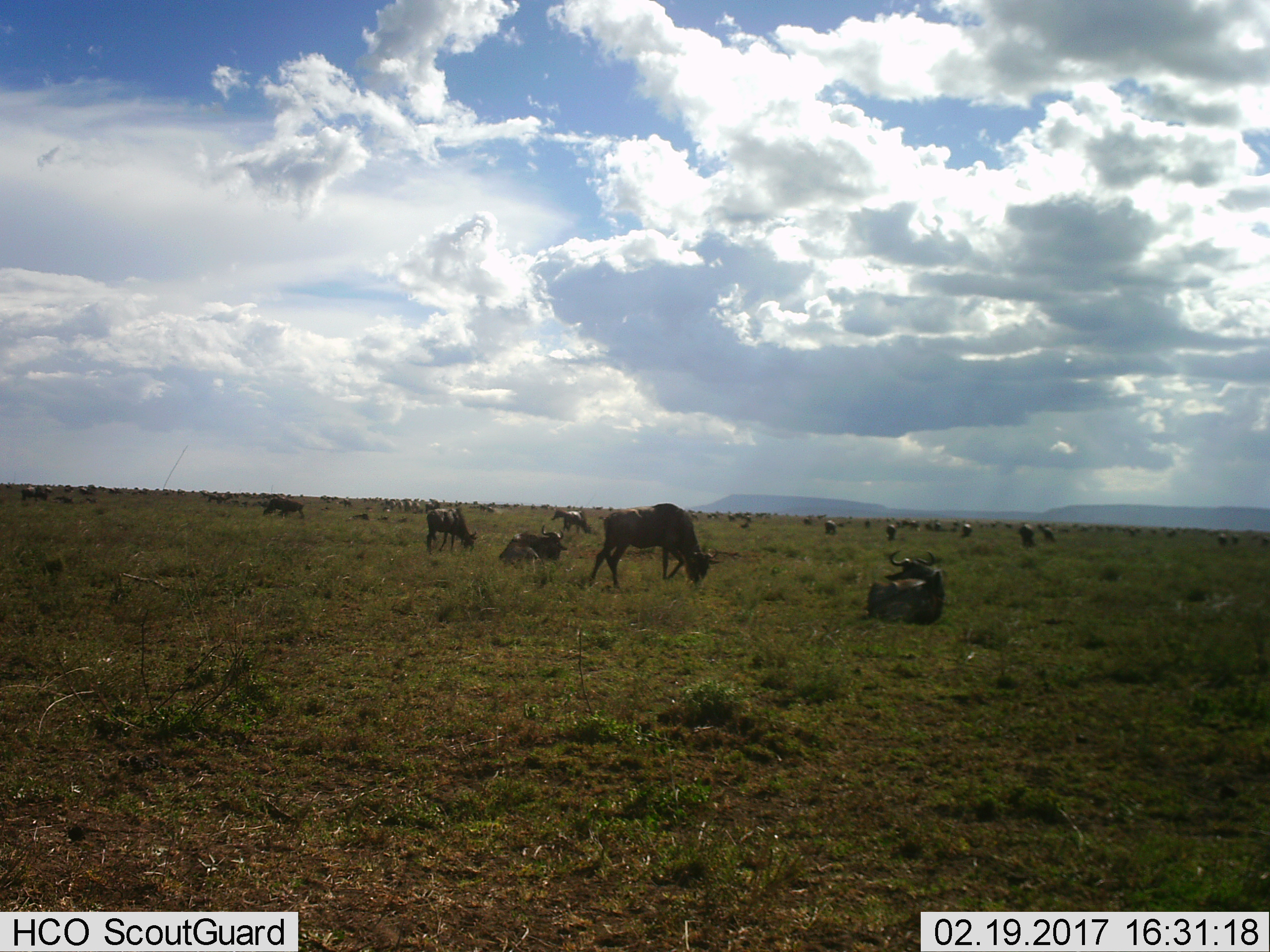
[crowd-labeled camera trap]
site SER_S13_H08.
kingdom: Animalia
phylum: Chordata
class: Mammalia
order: Artiodactyla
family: Bovidae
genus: Connochaetes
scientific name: Connochaetes taurinus taurinus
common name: blue wildebeest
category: wildebeestblue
Wildebeestblue (blue wildebeest) (Connochaetes taurinus taurinus), count 11-50. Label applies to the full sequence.